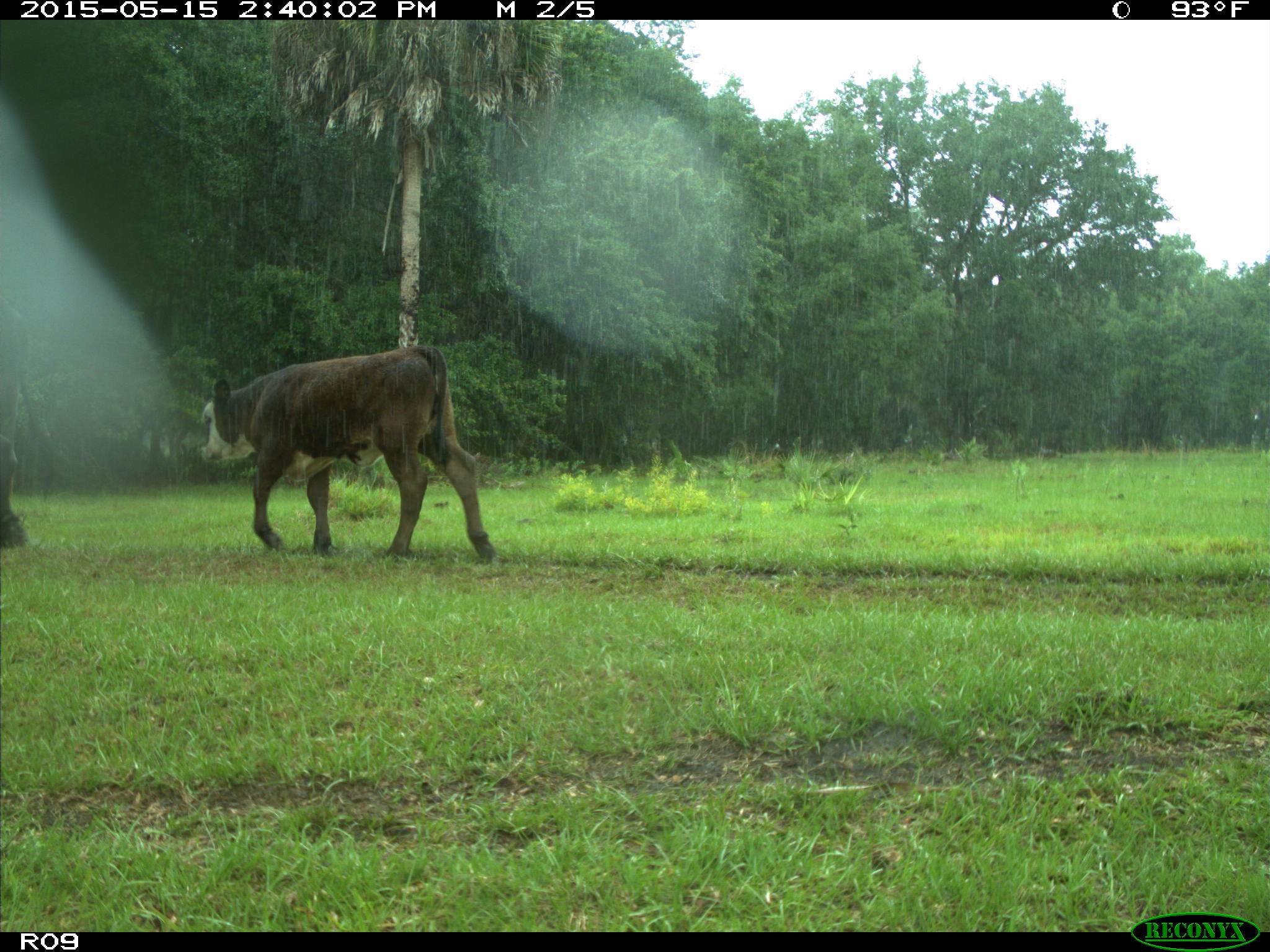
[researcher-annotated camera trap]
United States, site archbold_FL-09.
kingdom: Animalia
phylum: Chordata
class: Mammalia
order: Artiodactyla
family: Bovidae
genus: Bos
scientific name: Bos taurus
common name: domestic cow